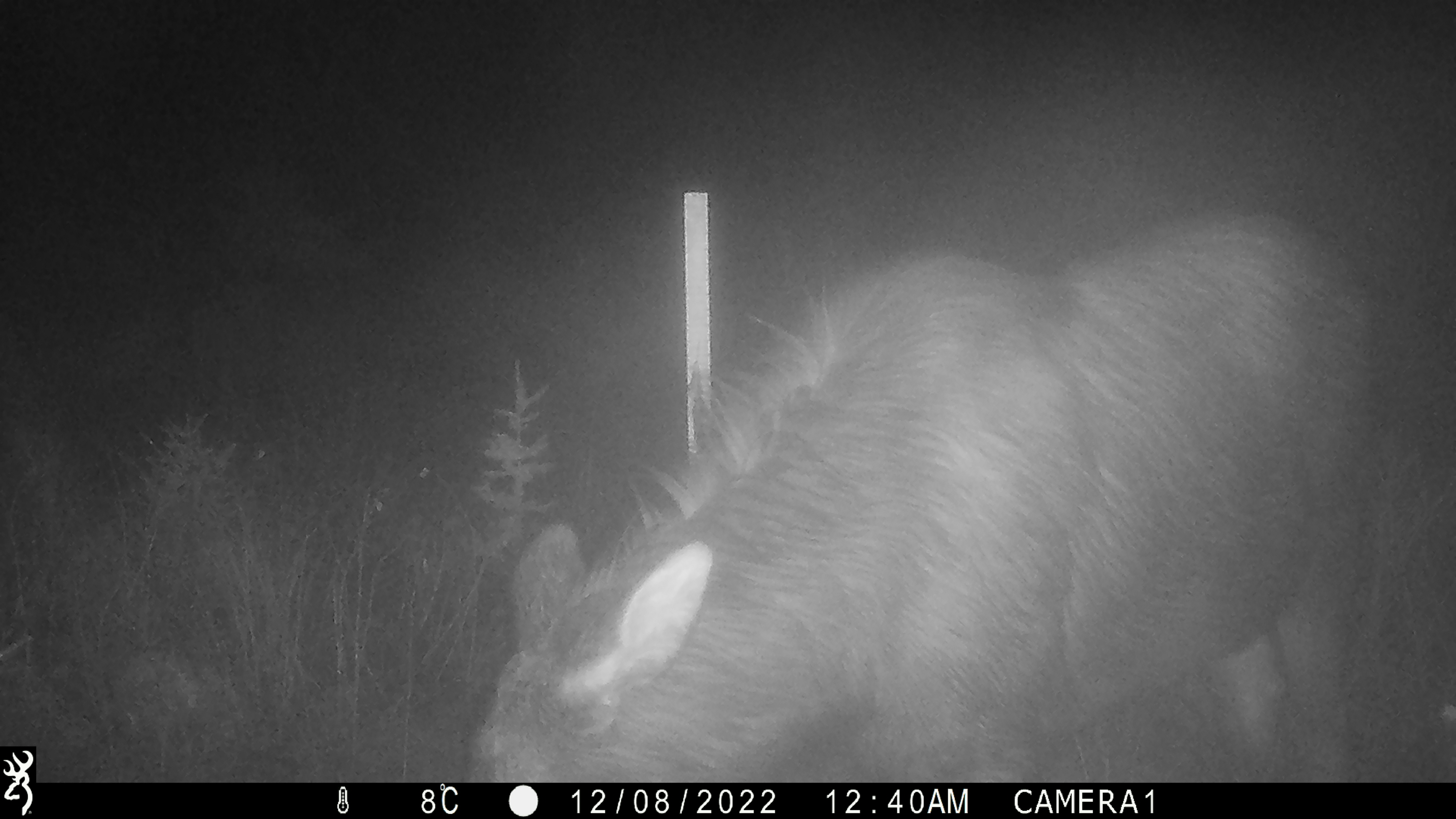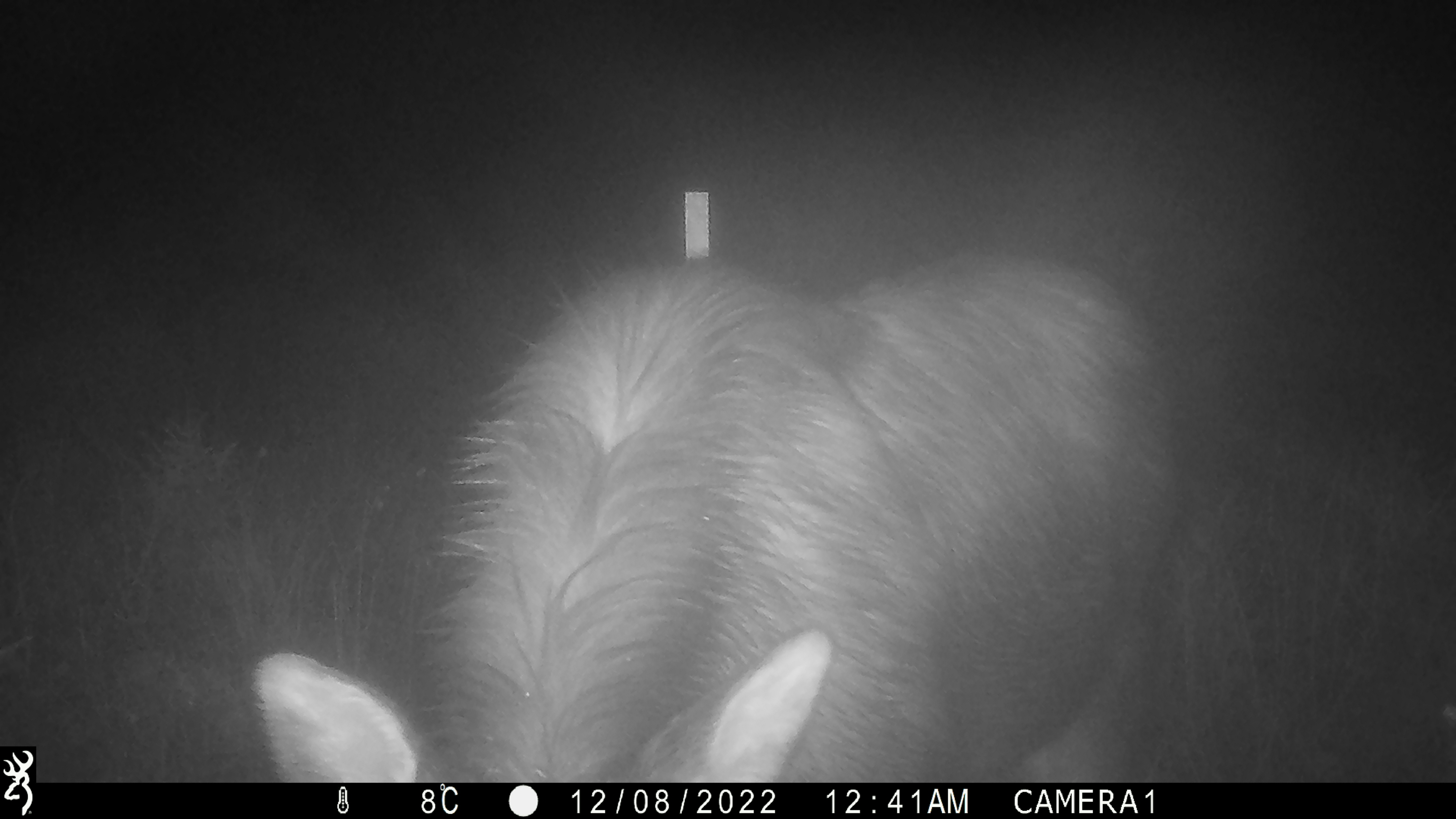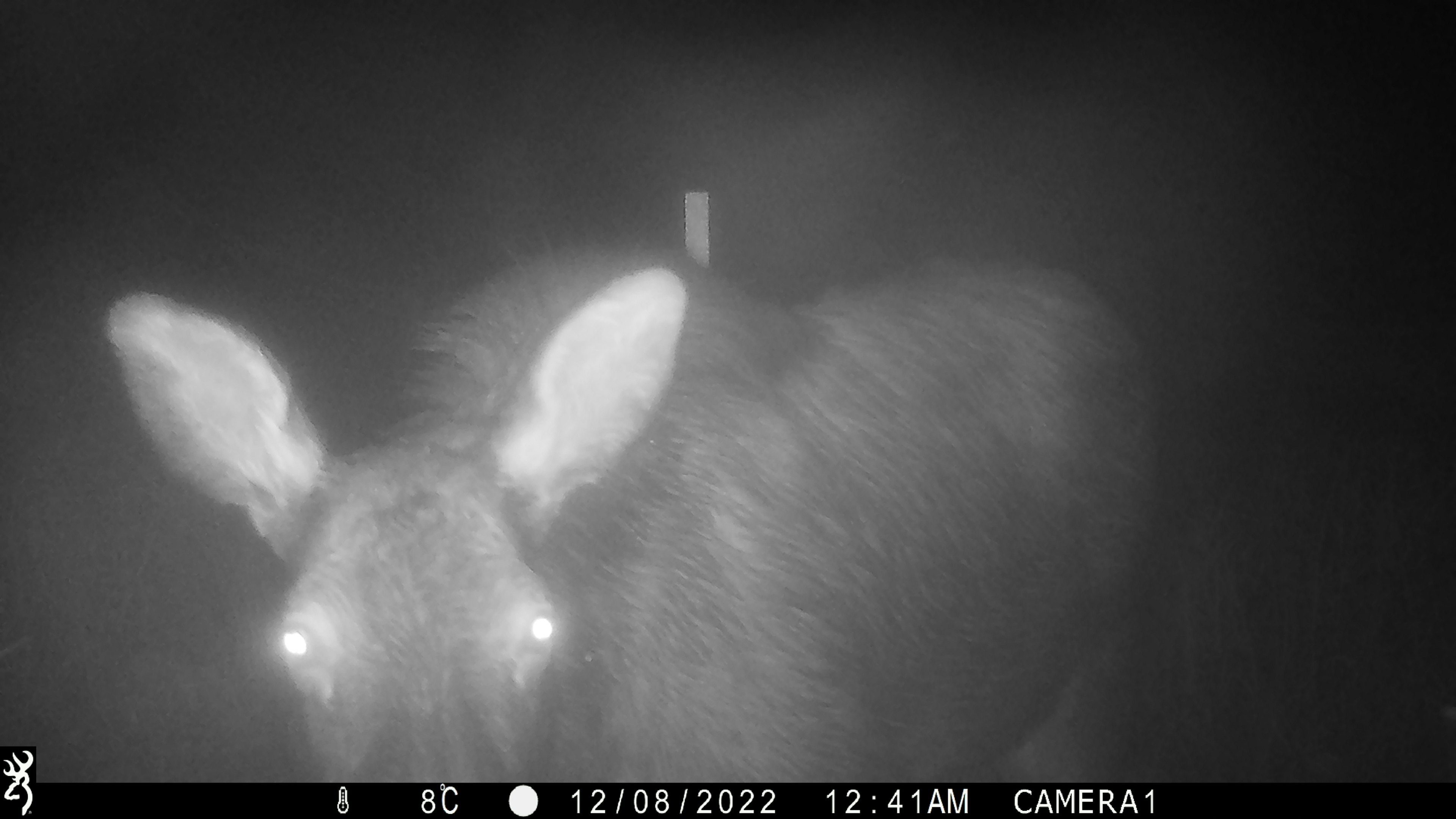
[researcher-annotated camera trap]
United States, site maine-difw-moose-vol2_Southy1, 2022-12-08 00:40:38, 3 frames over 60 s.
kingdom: Animalia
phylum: Chordata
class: Mammalia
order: Artiodactyla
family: Cervidae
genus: Alces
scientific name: Alces alces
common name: moose